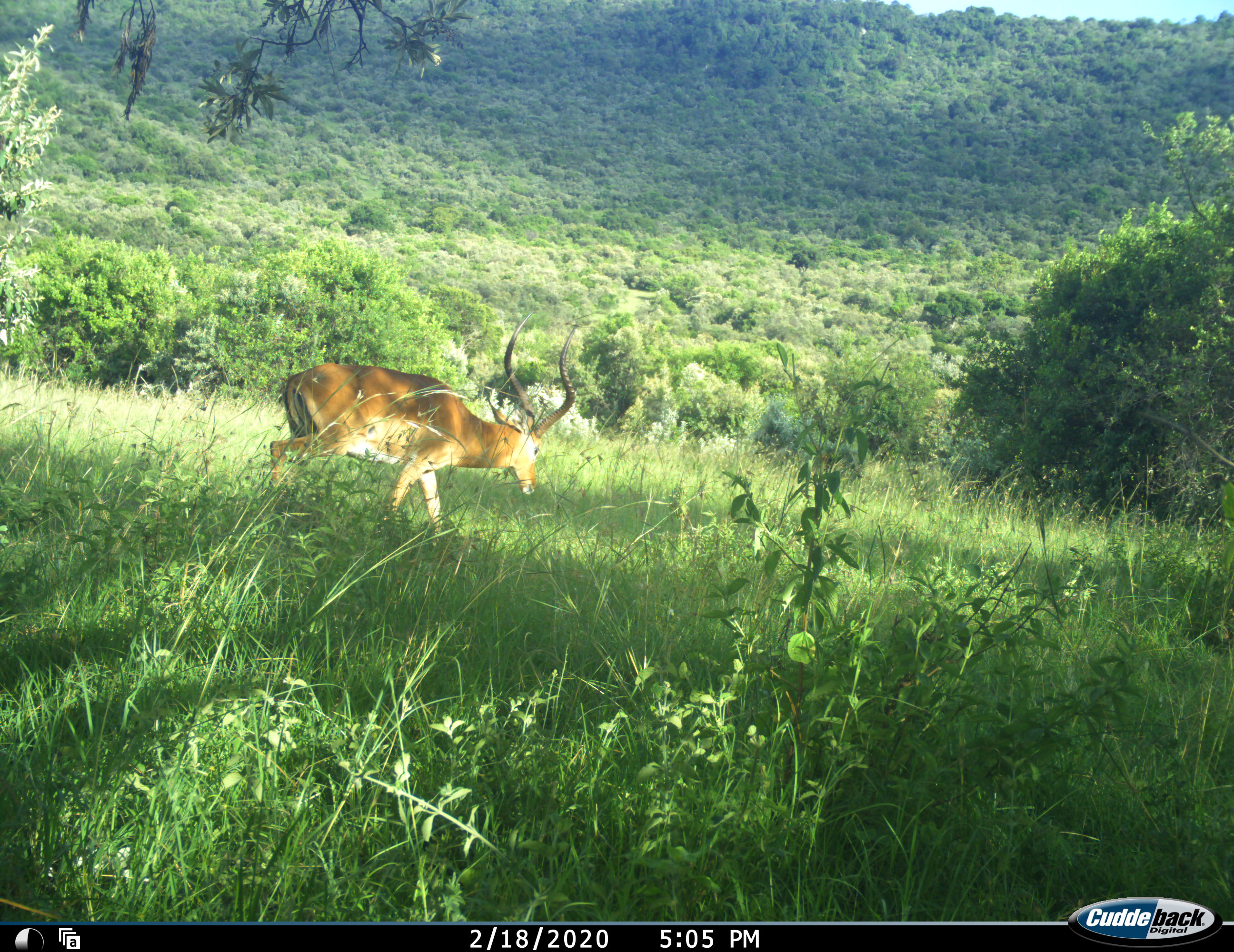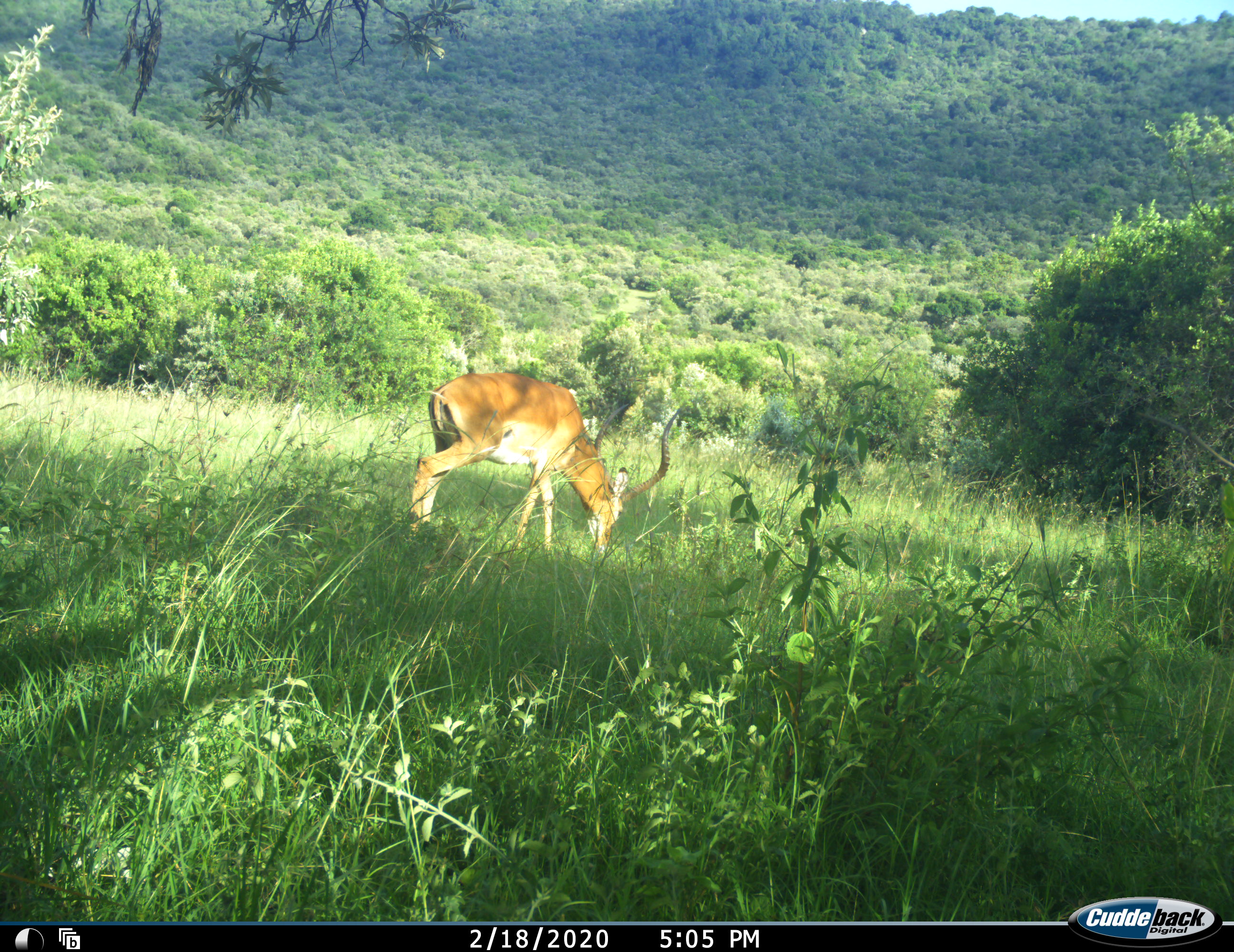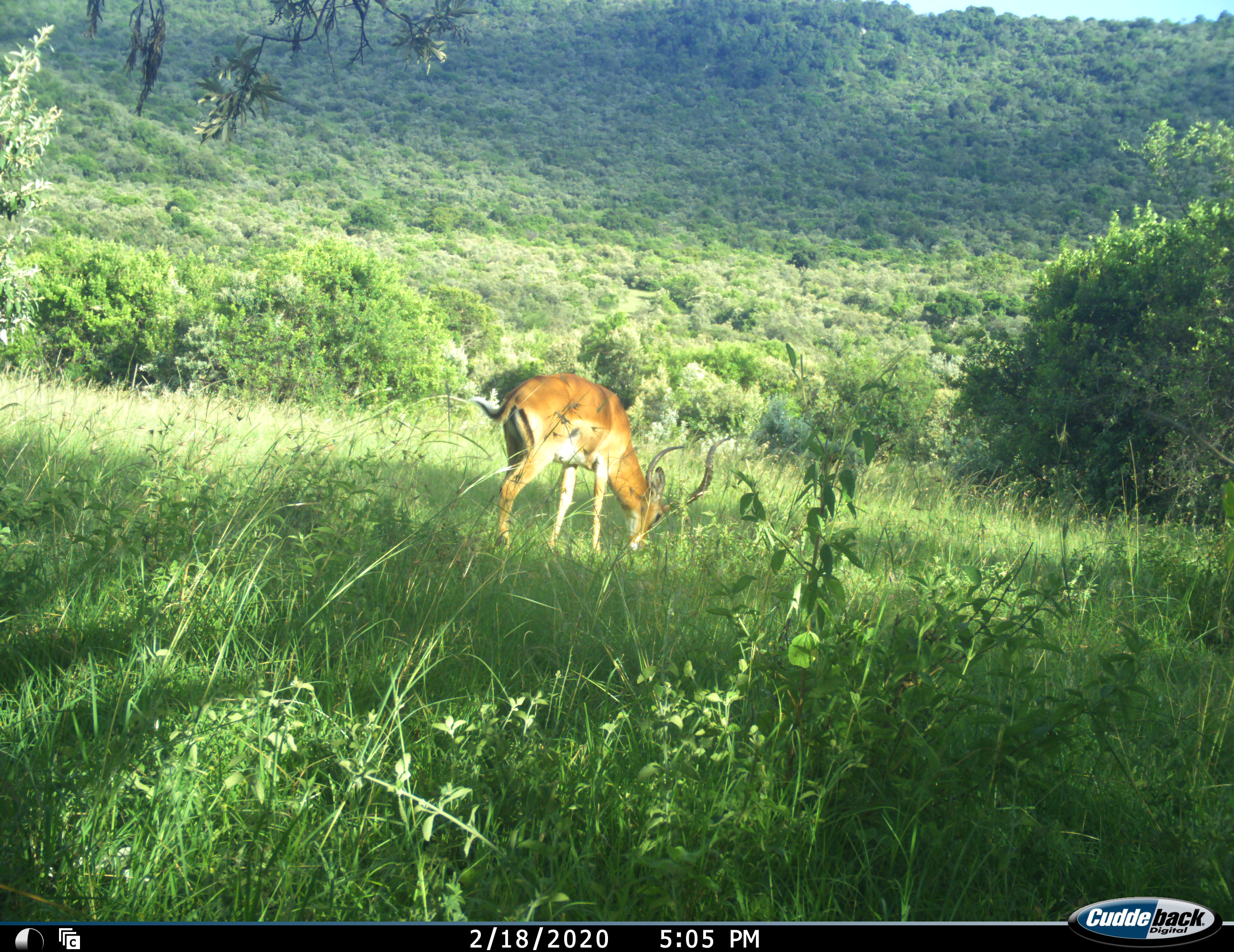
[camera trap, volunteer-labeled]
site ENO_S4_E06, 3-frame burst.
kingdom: Animalia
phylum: Chordata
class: Mammalia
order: Artiodactyla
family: Bovidae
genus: Aepyceros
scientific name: Aepyceros melampus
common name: impala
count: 1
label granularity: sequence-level